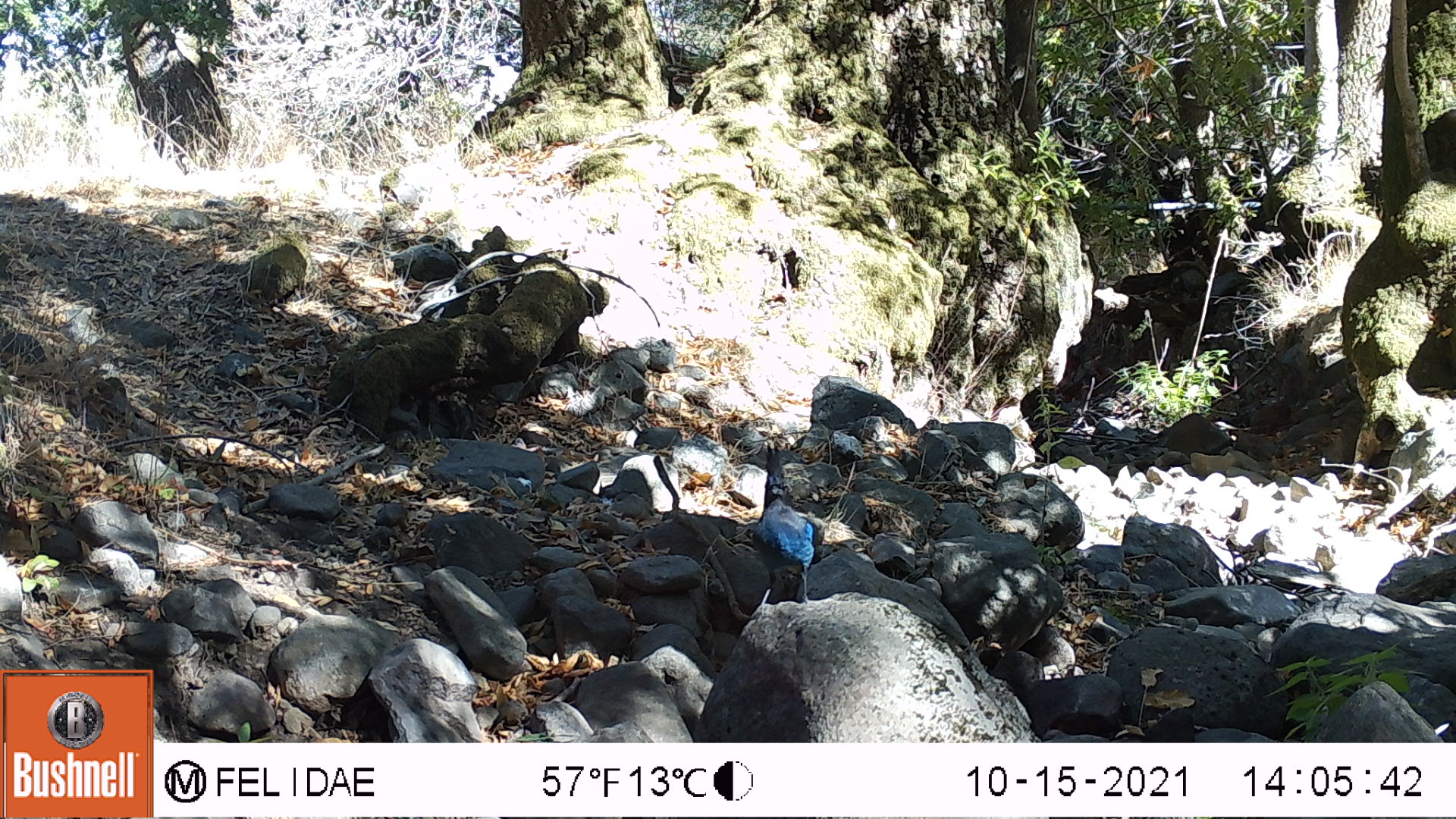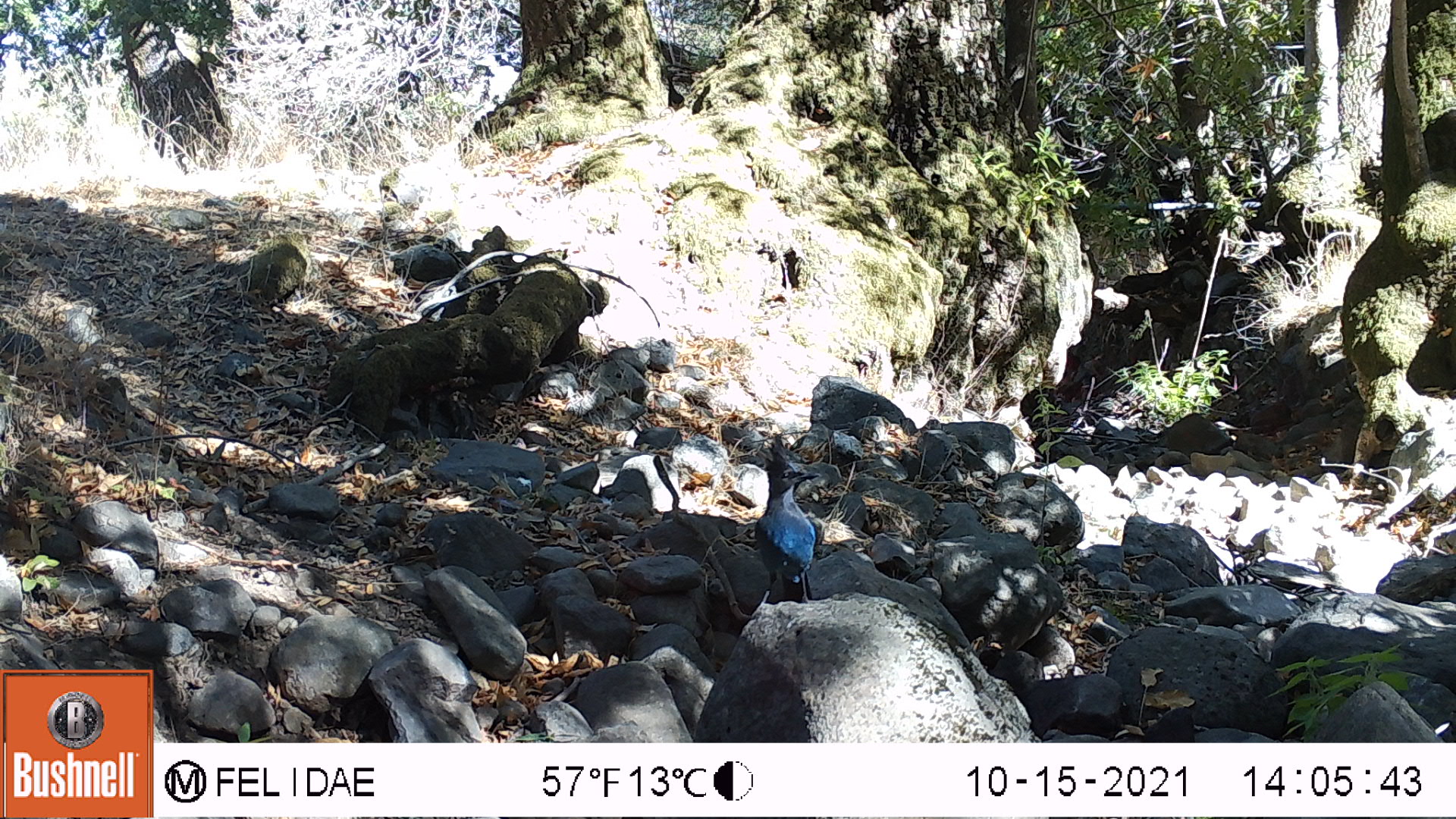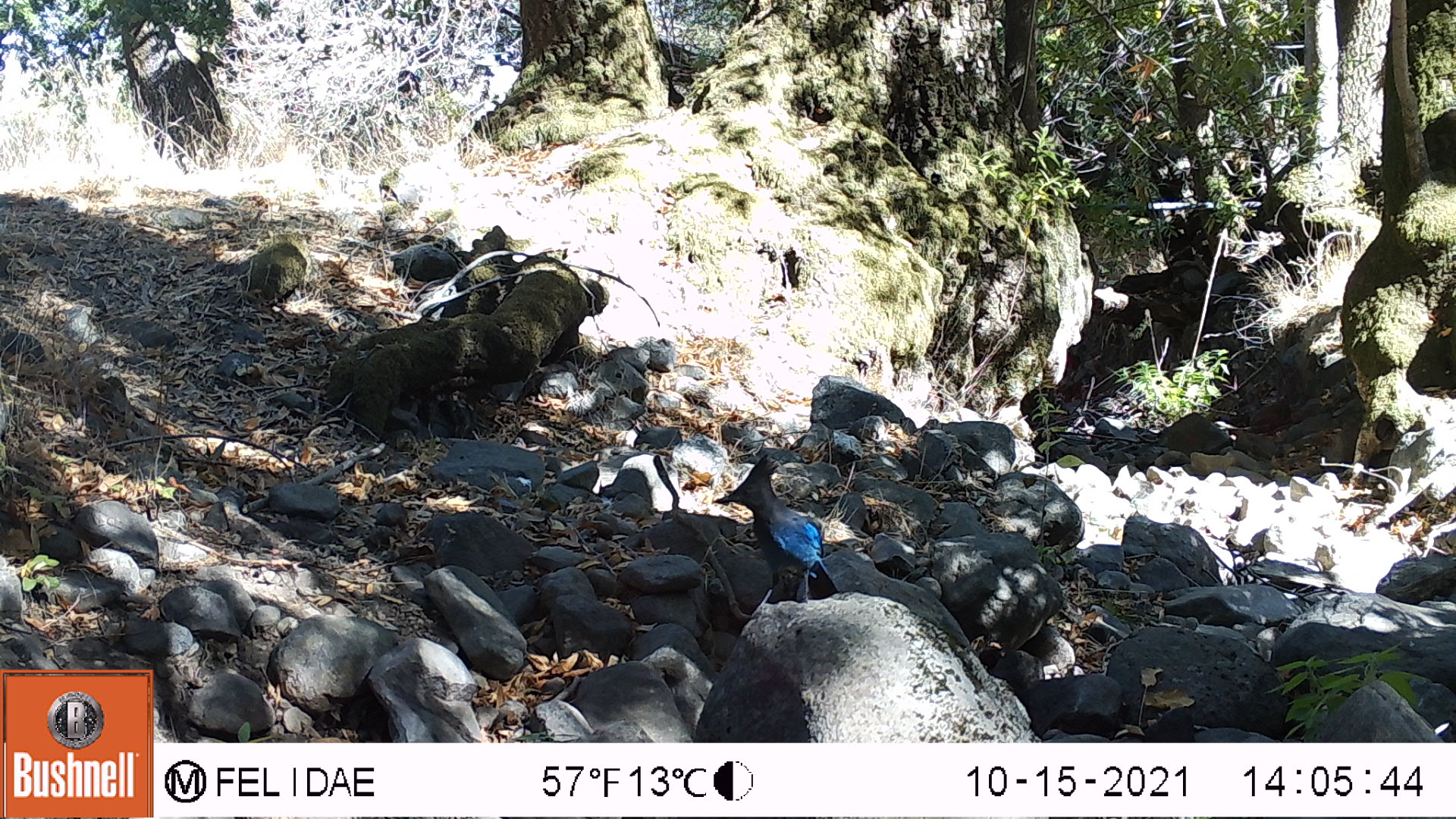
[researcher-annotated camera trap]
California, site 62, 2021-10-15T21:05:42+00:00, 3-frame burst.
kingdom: Animalia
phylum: Chordata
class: Aves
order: Passeriformes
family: Corvidae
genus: Cyanocitta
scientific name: Cyanocitta stelleri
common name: steller's jay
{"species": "steller's jay (Cyanocitta stelleri)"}